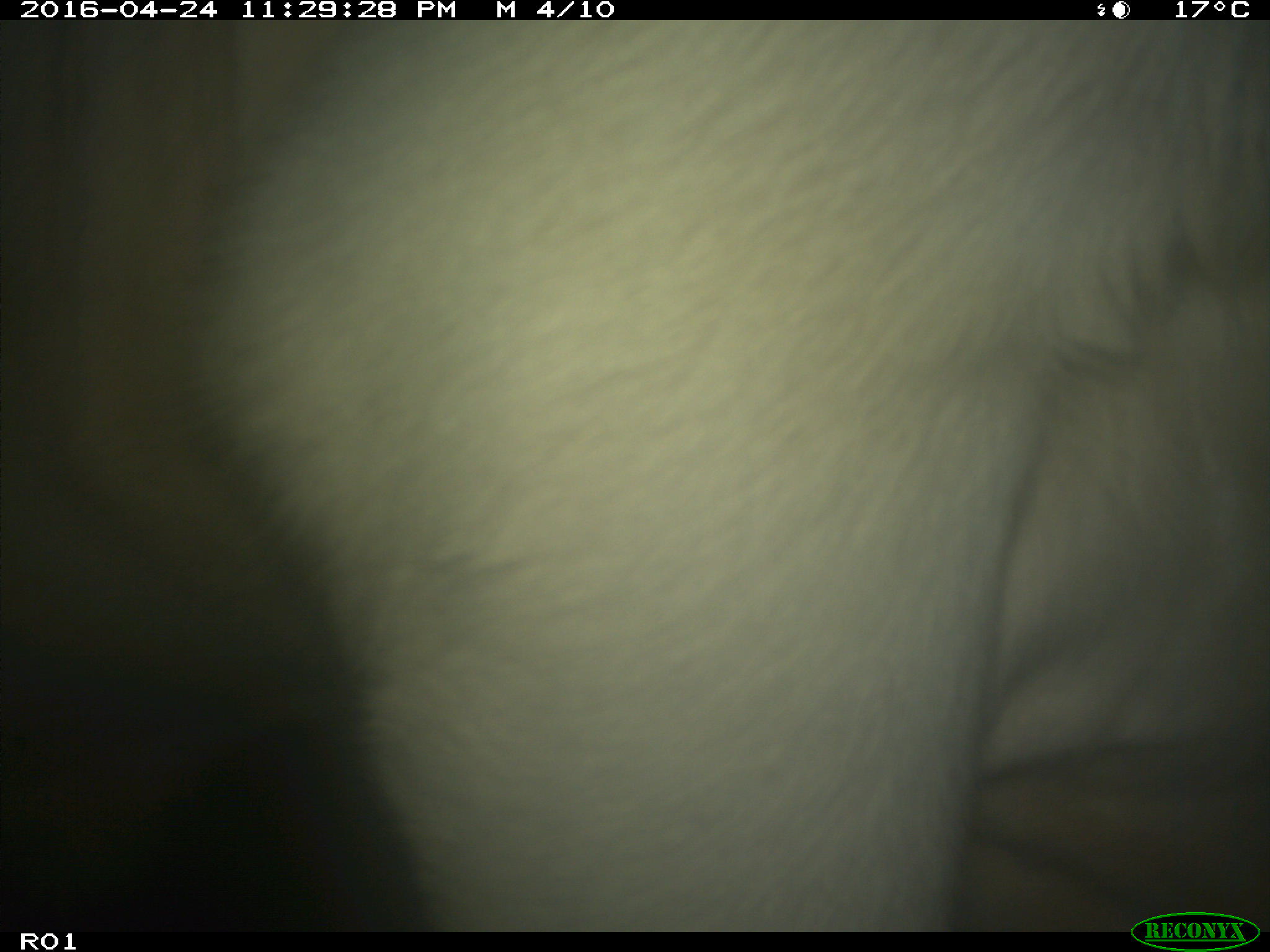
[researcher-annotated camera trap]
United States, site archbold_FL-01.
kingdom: Animalia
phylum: Chordata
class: Mammalia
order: Artiodactyla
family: Bovidae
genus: Bos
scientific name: Bos taurus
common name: domestic cow